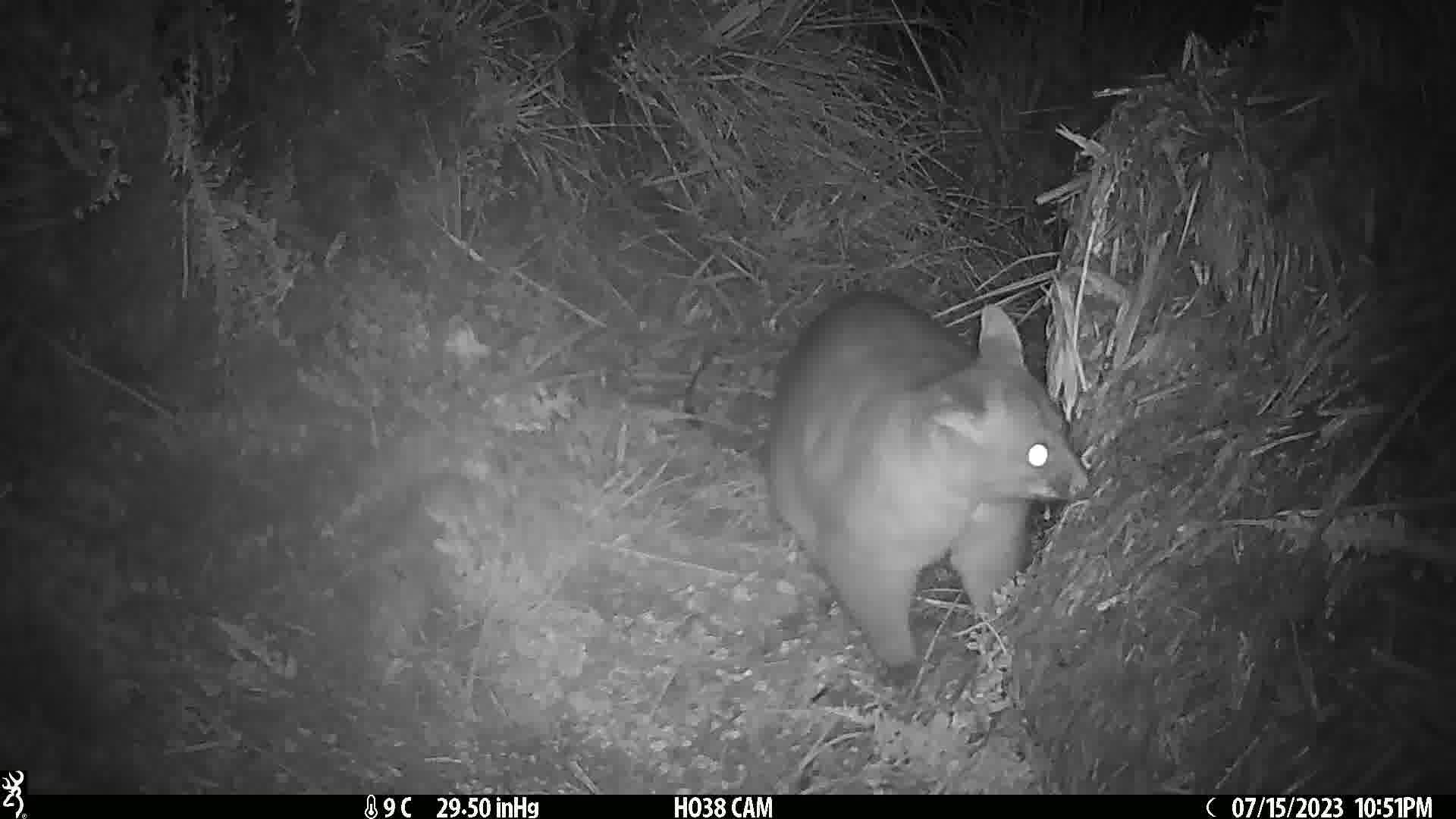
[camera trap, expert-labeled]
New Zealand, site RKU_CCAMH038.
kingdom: Animalia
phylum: Chordata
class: Mammalia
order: Diprotodontia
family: Phalangeridae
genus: Trichosurus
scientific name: Trichosurus vulpecula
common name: common brushtail possum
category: possum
Possum (common brushtail possum) (Trichosurus vulpecula).